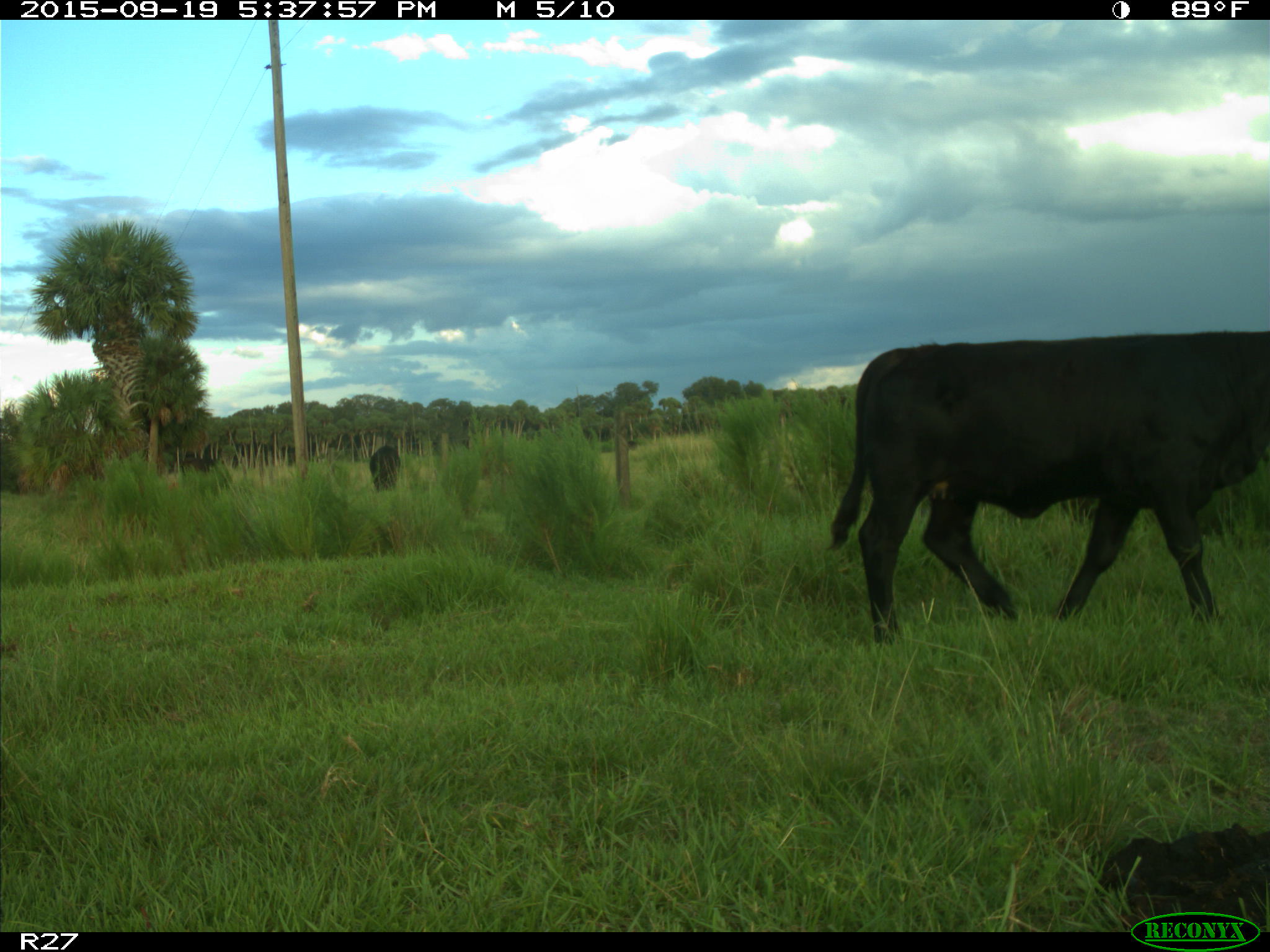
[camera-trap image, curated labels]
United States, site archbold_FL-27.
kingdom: Animalia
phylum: Chordata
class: Mammalia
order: Artiodactyla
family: Bovidae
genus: Bos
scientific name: Bos taurus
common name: domestic cow